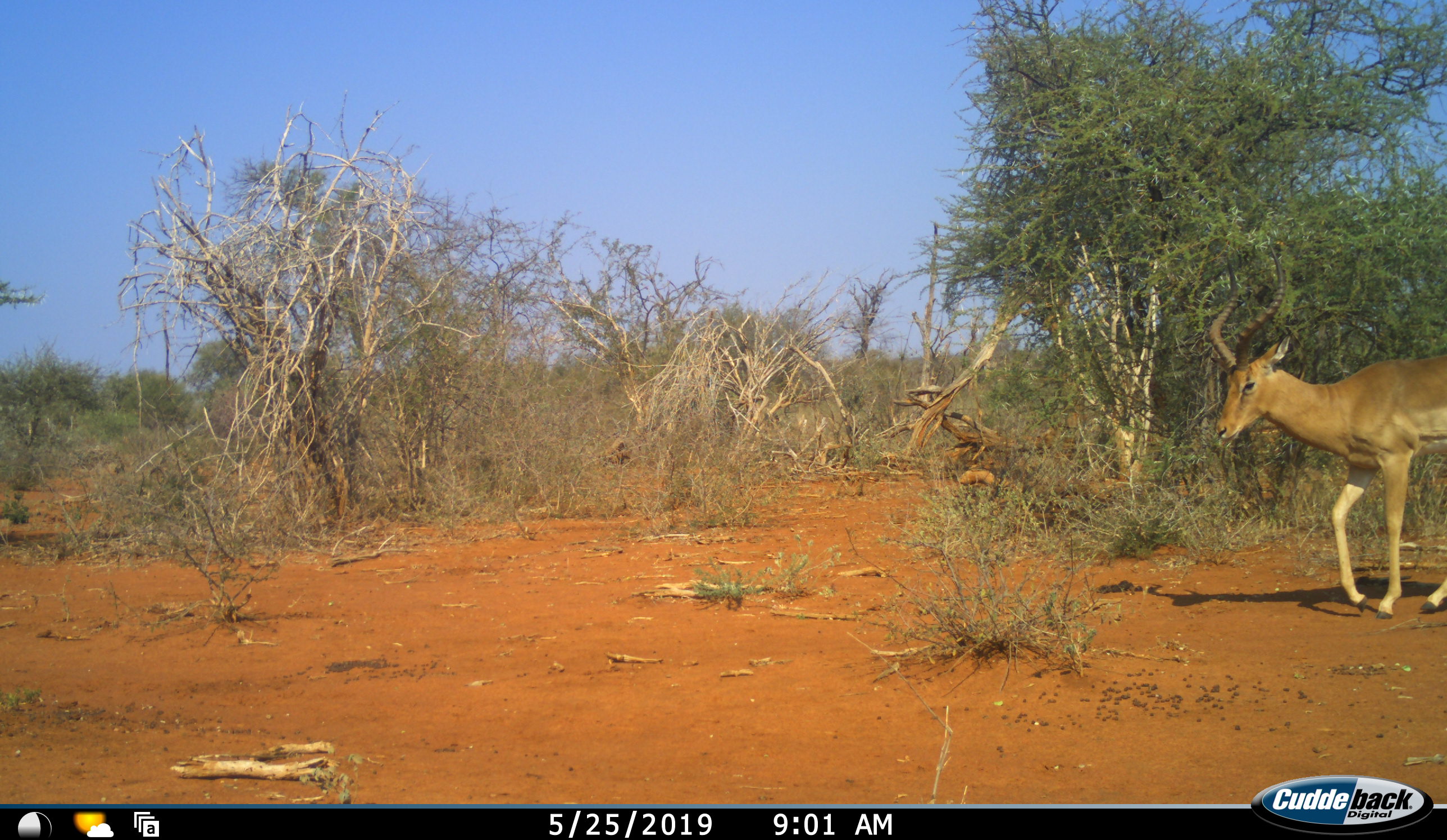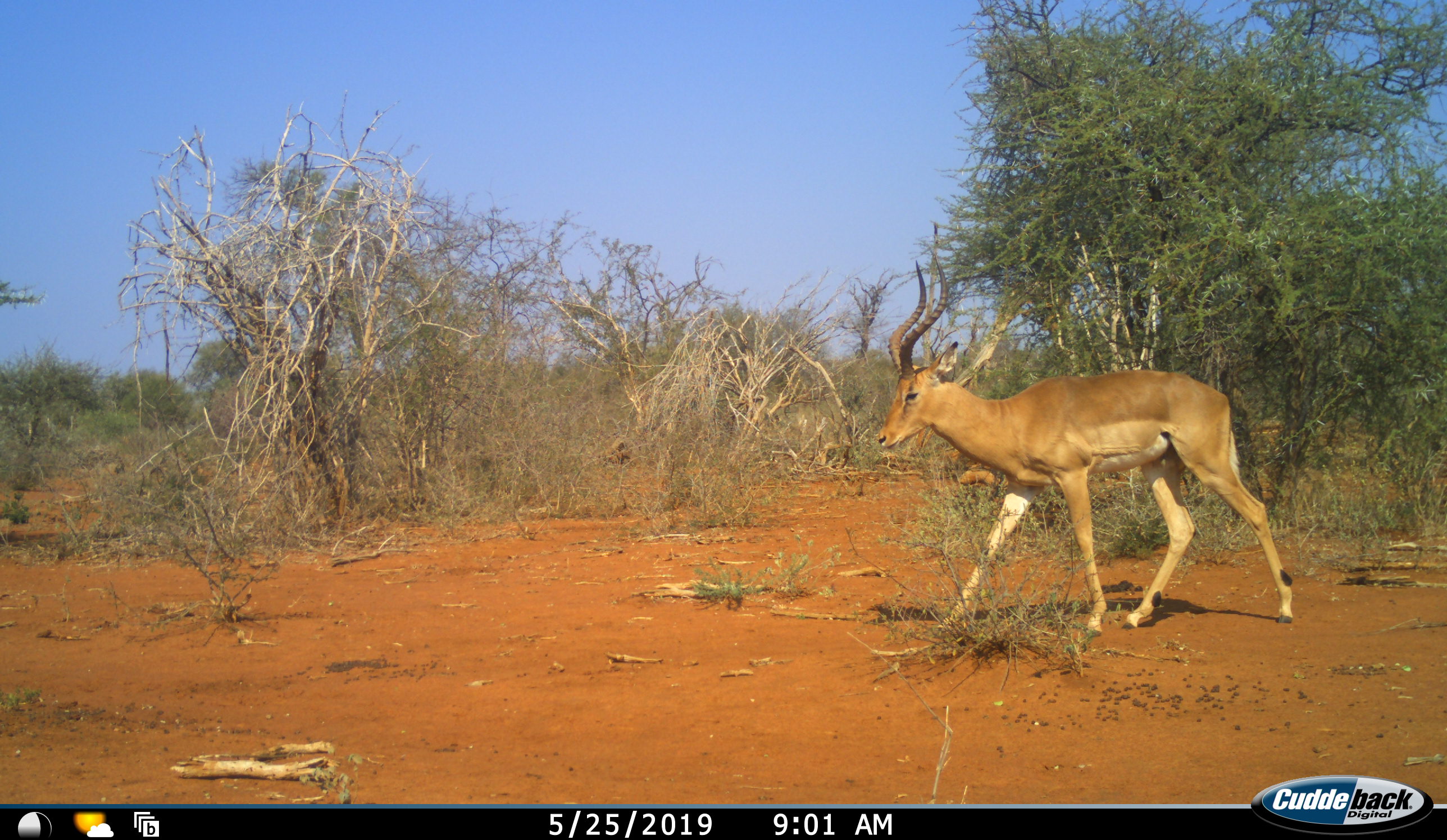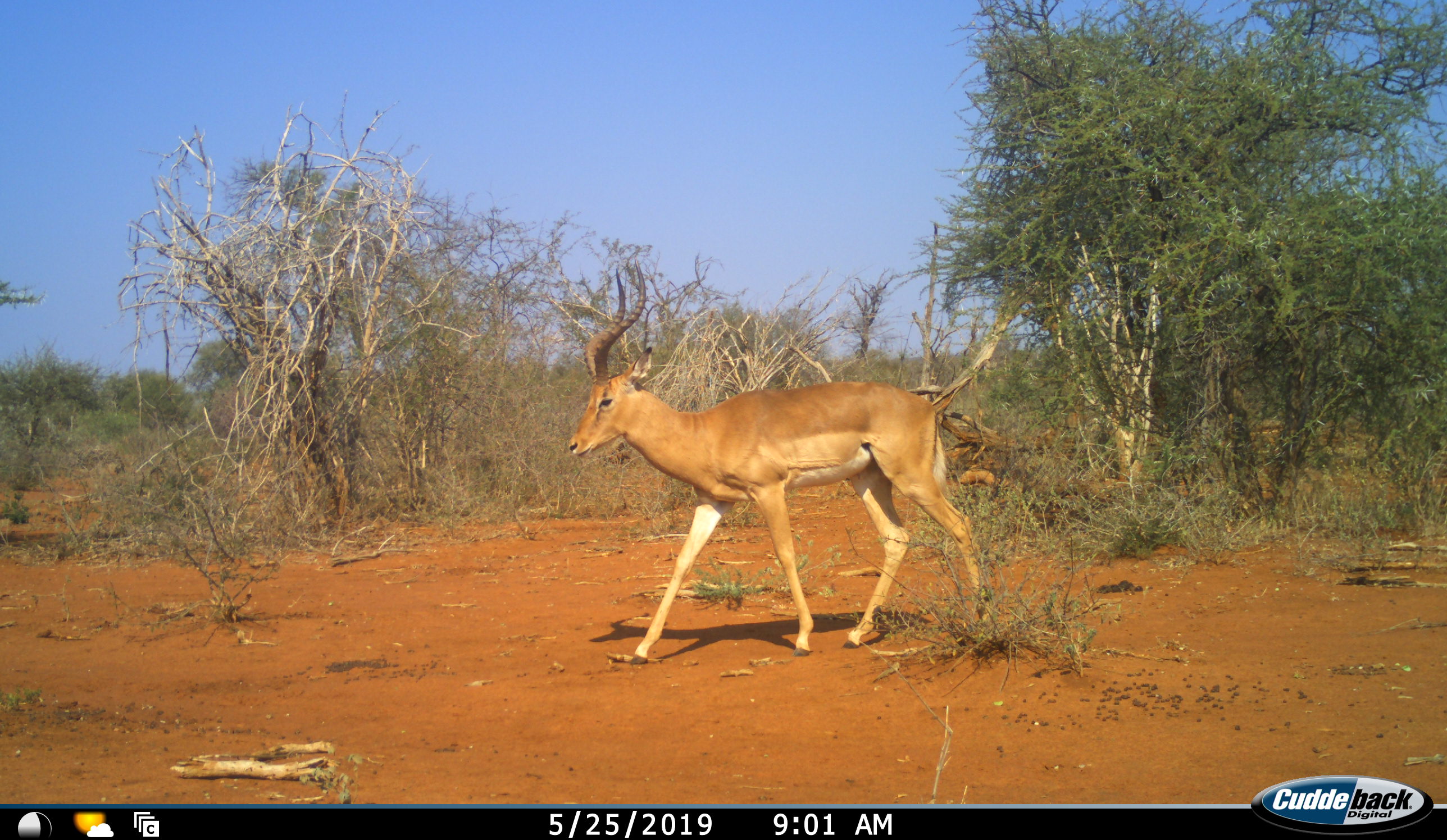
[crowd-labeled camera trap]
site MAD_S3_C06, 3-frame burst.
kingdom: Animalia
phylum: Chordata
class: Mammalia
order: Artiodactyla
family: Bovidae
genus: Aepyceros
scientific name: Aepyceros melampus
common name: impala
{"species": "impala (Aepyceros melampus)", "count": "1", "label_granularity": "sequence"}